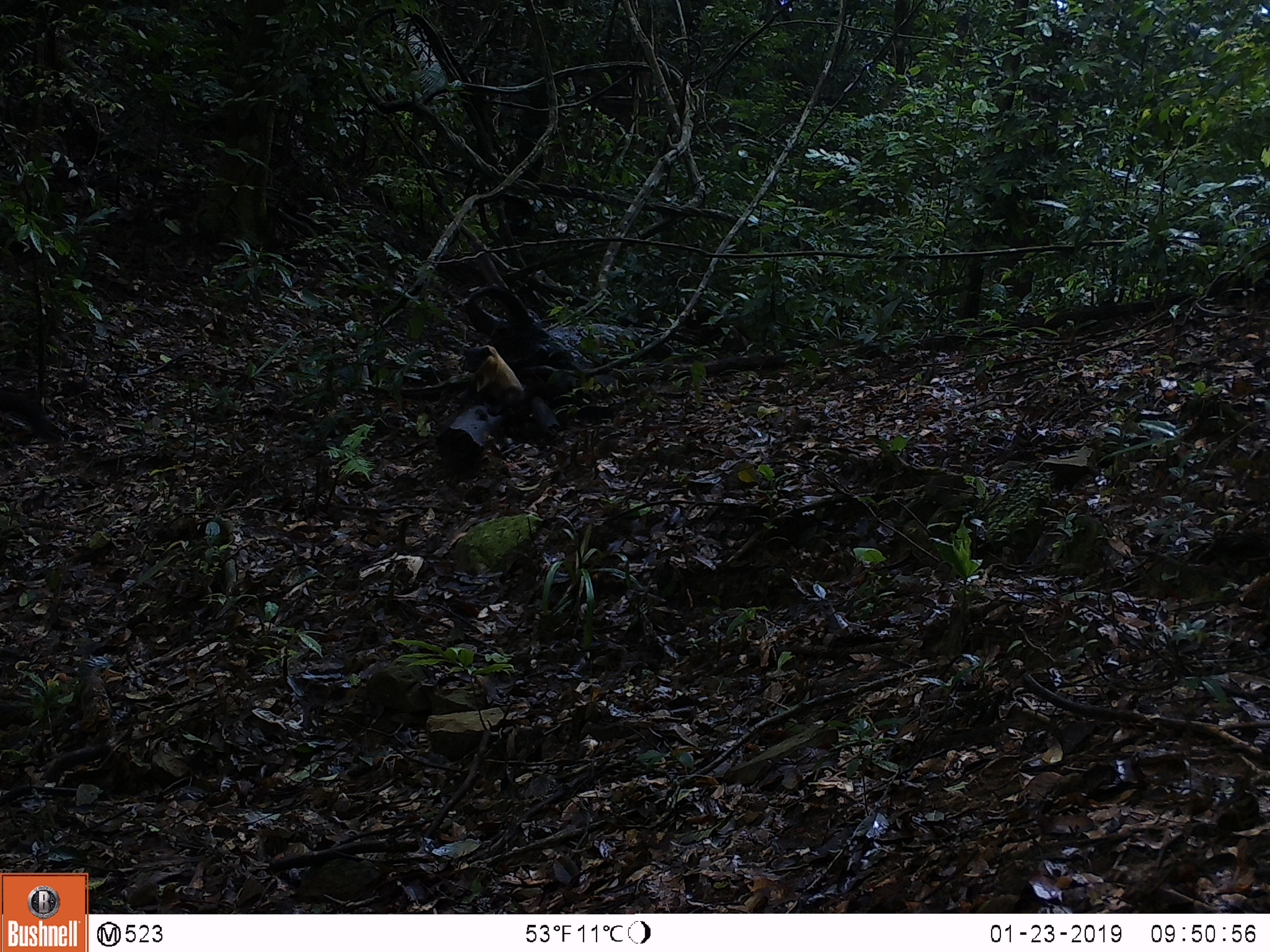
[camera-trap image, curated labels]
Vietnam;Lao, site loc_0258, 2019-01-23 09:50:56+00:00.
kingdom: Animalia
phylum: Chordata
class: Mammalia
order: Carnivora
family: Mustelidae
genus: Martes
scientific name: Martes flavigula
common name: yellow-throated marten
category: yellow throated marten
Yellow throated marten (yellow-throated marten) (Martes flavigula). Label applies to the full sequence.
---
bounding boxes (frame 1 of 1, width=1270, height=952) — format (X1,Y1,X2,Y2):
yellow throated marten: (456,345,571,416); (0,391,62,443)